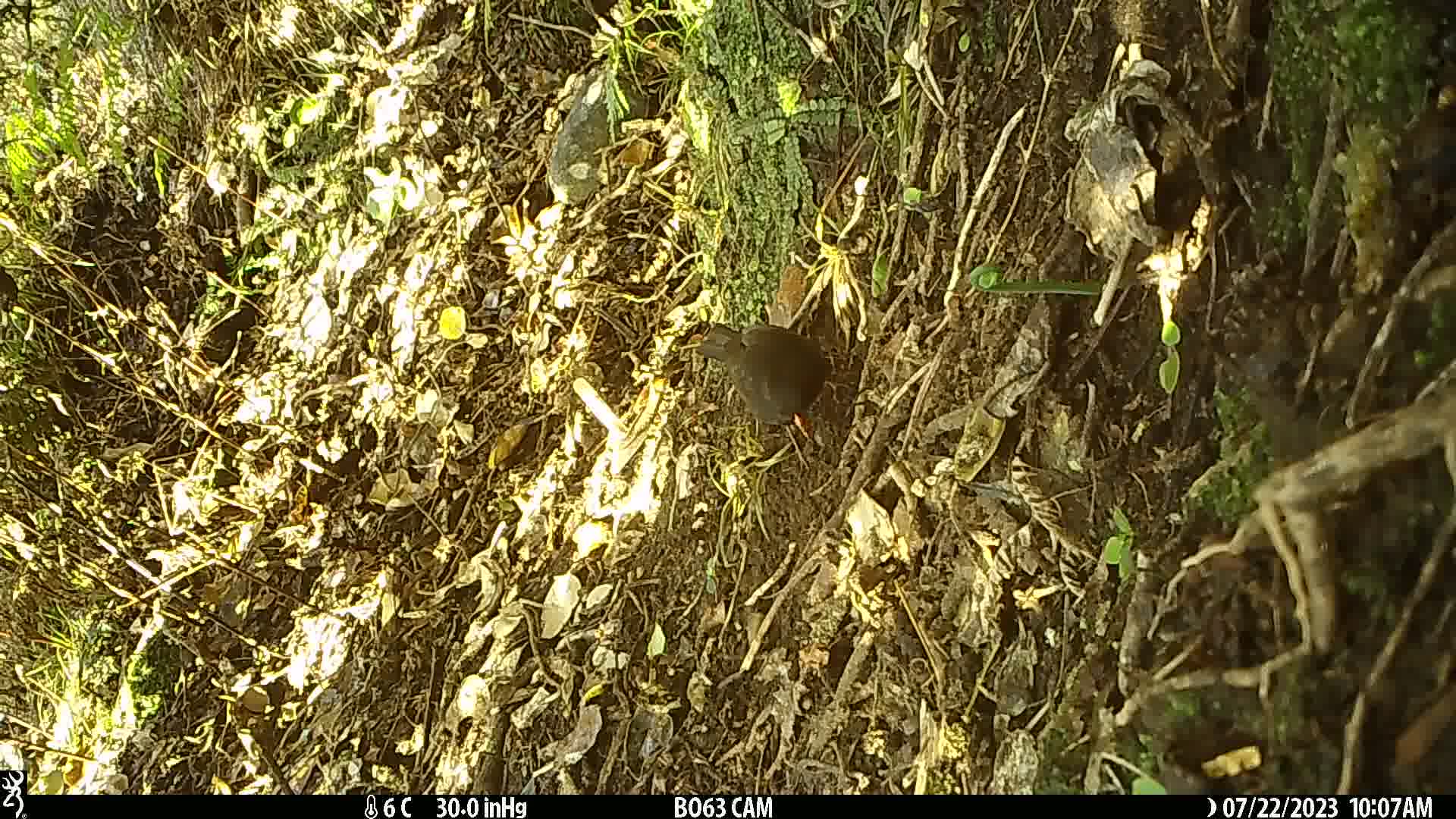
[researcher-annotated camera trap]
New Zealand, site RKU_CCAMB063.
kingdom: Animalia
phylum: Chordata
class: Aves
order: Passeriformes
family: Turdidae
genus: Turdus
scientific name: Turdus merula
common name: eurasian blackbird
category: blackbird